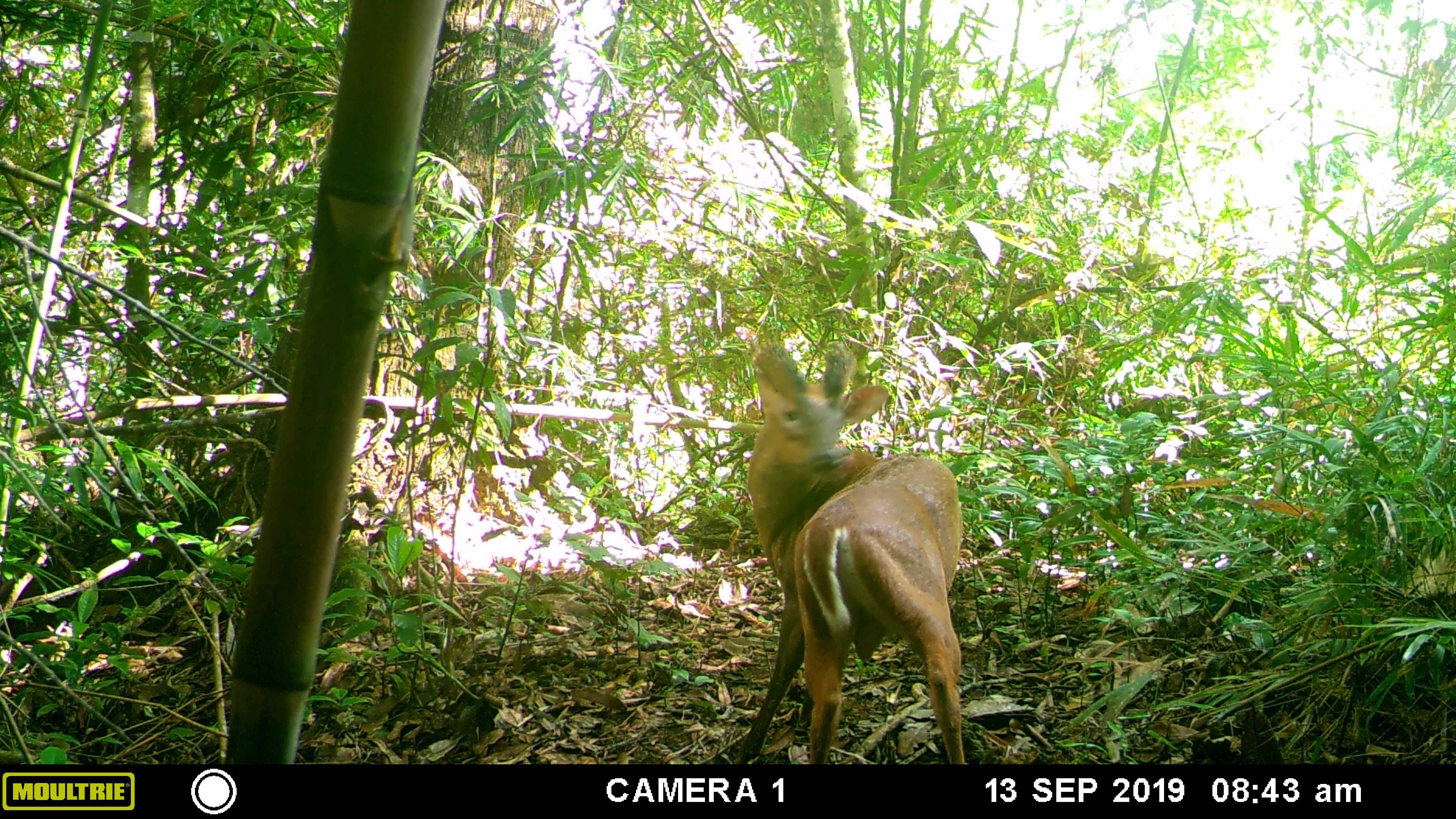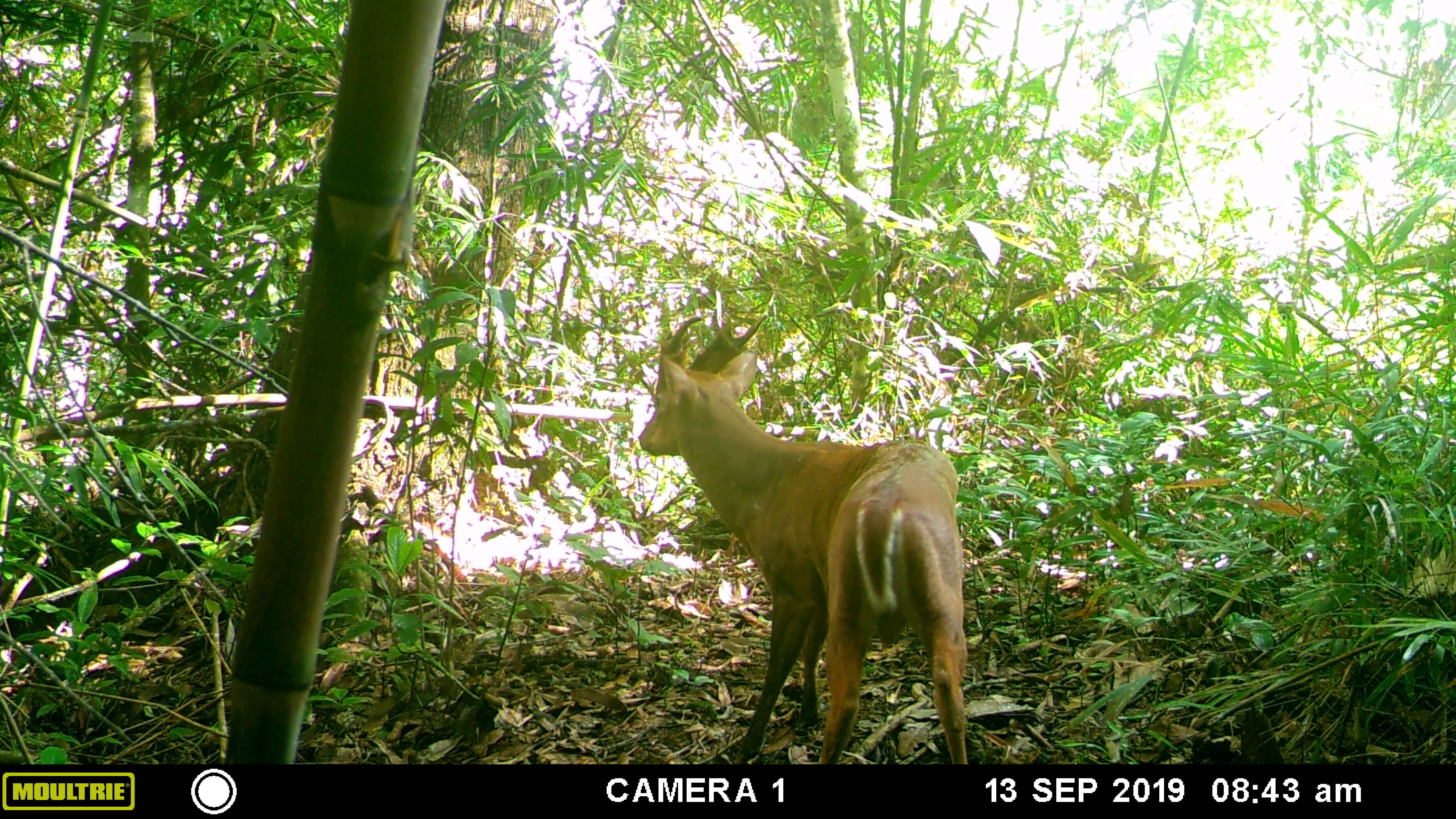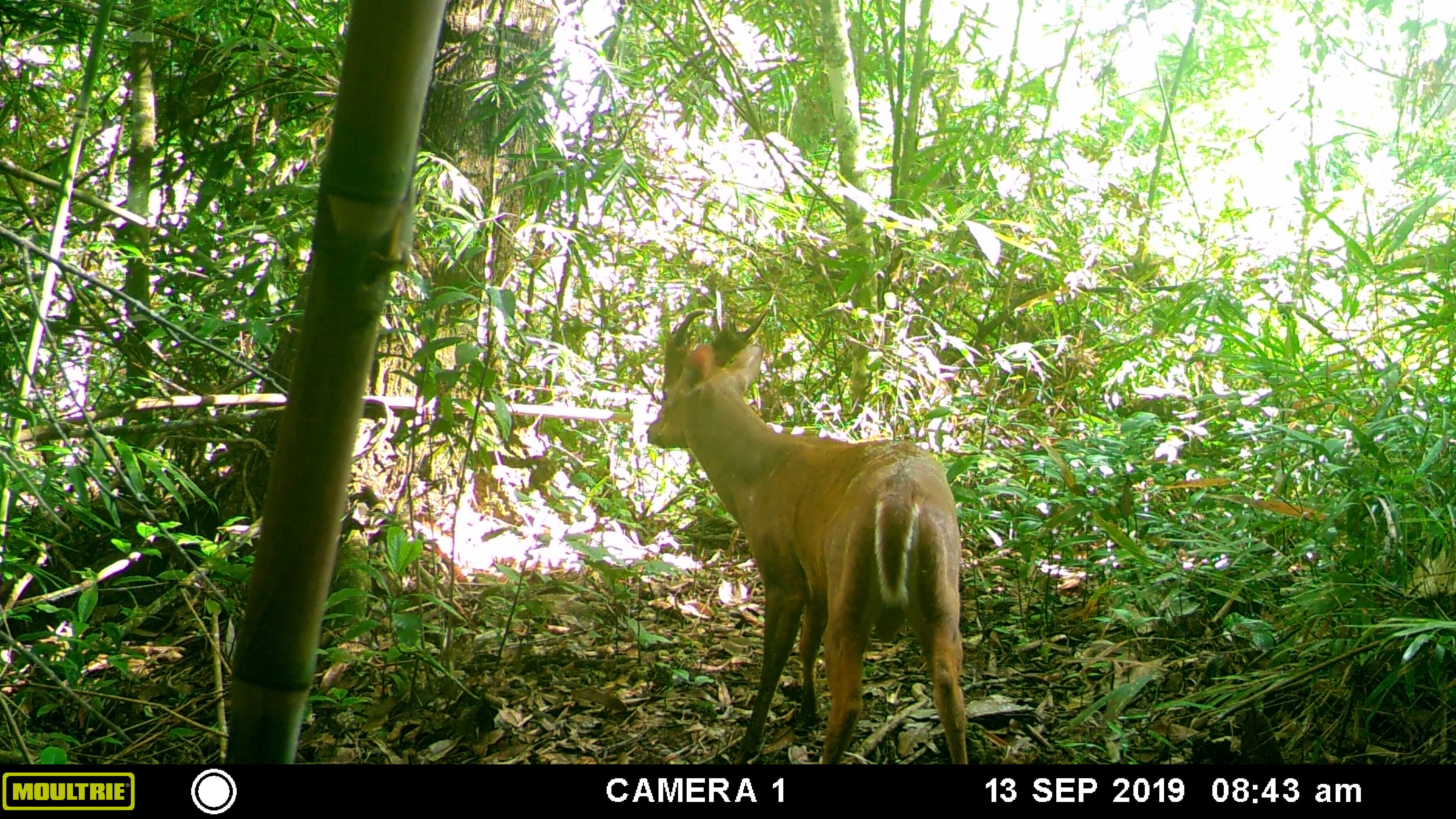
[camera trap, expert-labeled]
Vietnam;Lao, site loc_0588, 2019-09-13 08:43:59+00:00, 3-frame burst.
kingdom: Animalia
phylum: Chordata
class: Mammalia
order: Artiodactyla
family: Cervidae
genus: Muntiacus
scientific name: Muntiacus muntjak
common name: red muntjac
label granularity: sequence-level